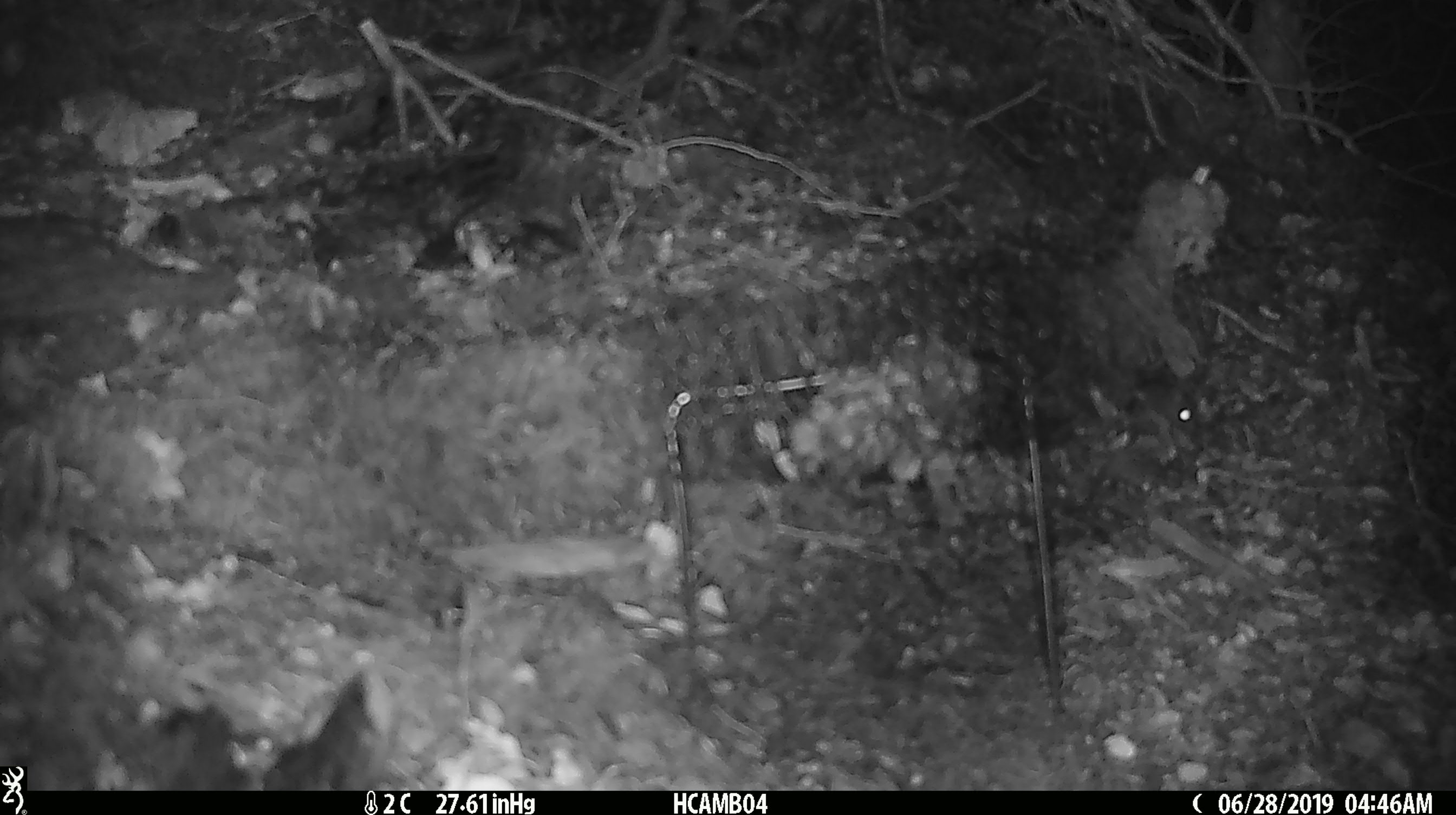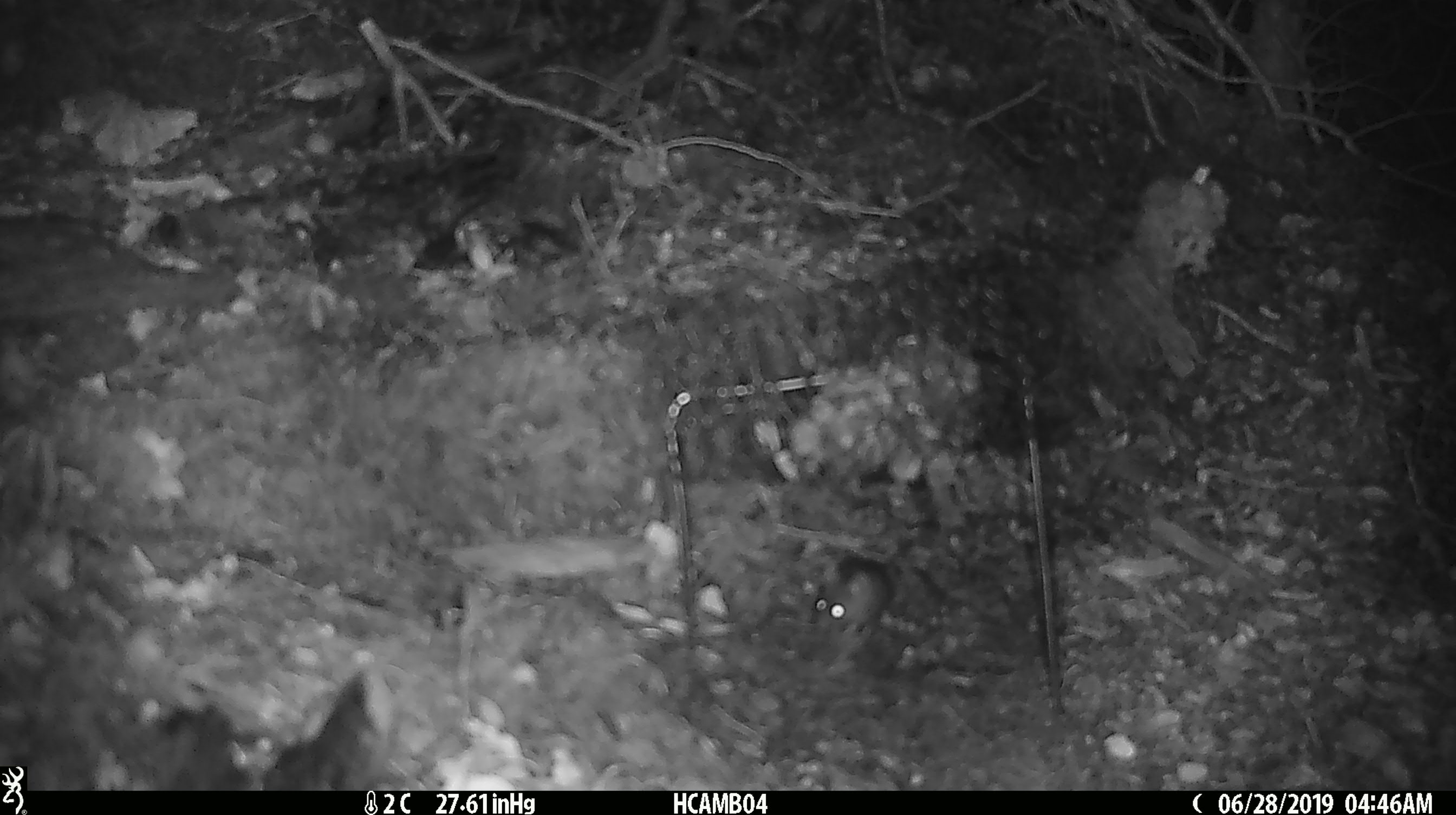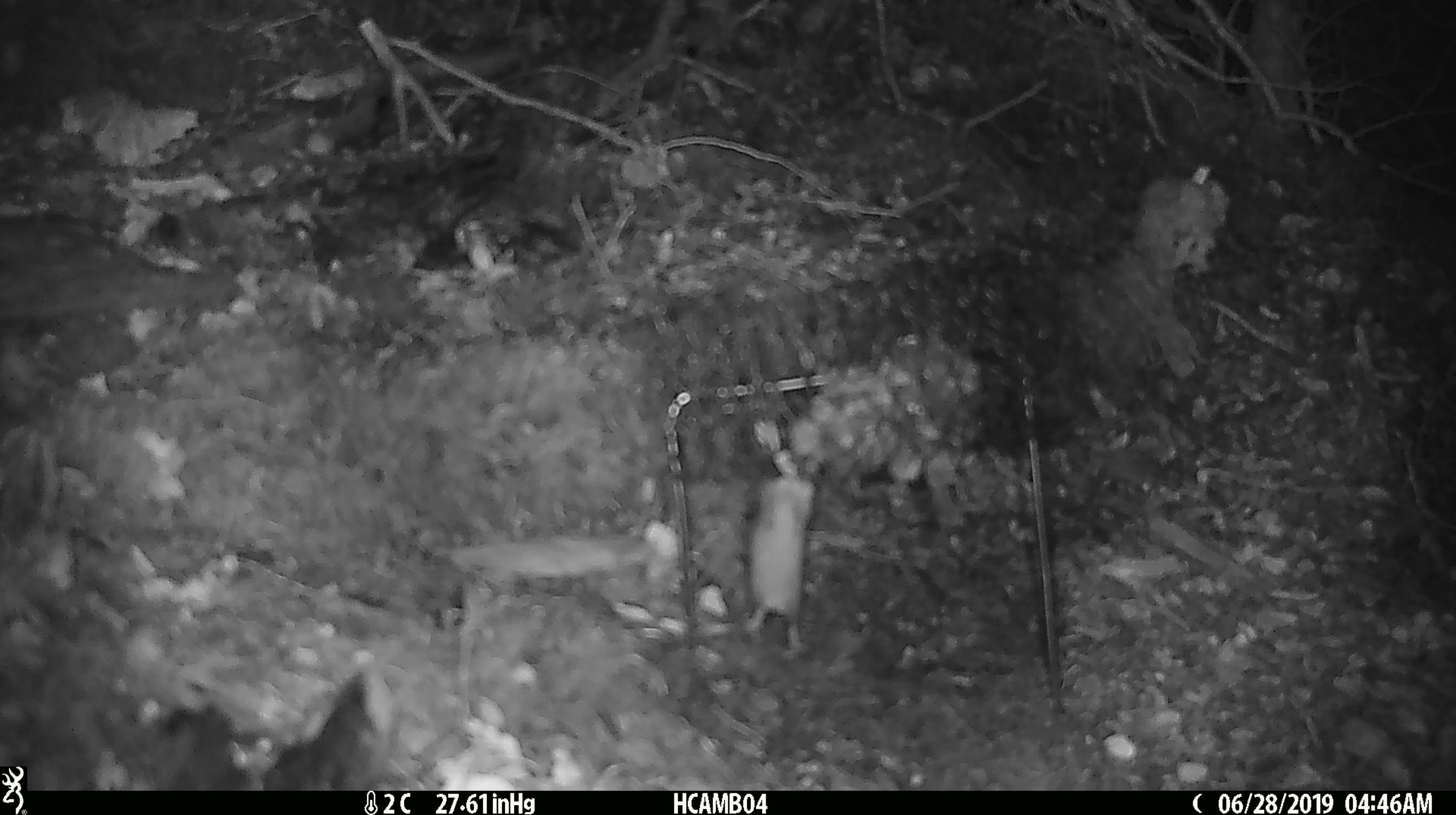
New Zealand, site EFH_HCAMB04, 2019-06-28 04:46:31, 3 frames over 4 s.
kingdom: Animalia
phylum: Chordata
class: Mammalia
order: Rodentia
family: Muridae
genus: Mus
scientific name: Mus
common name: mouse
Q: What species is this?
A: Mouse (Mus).